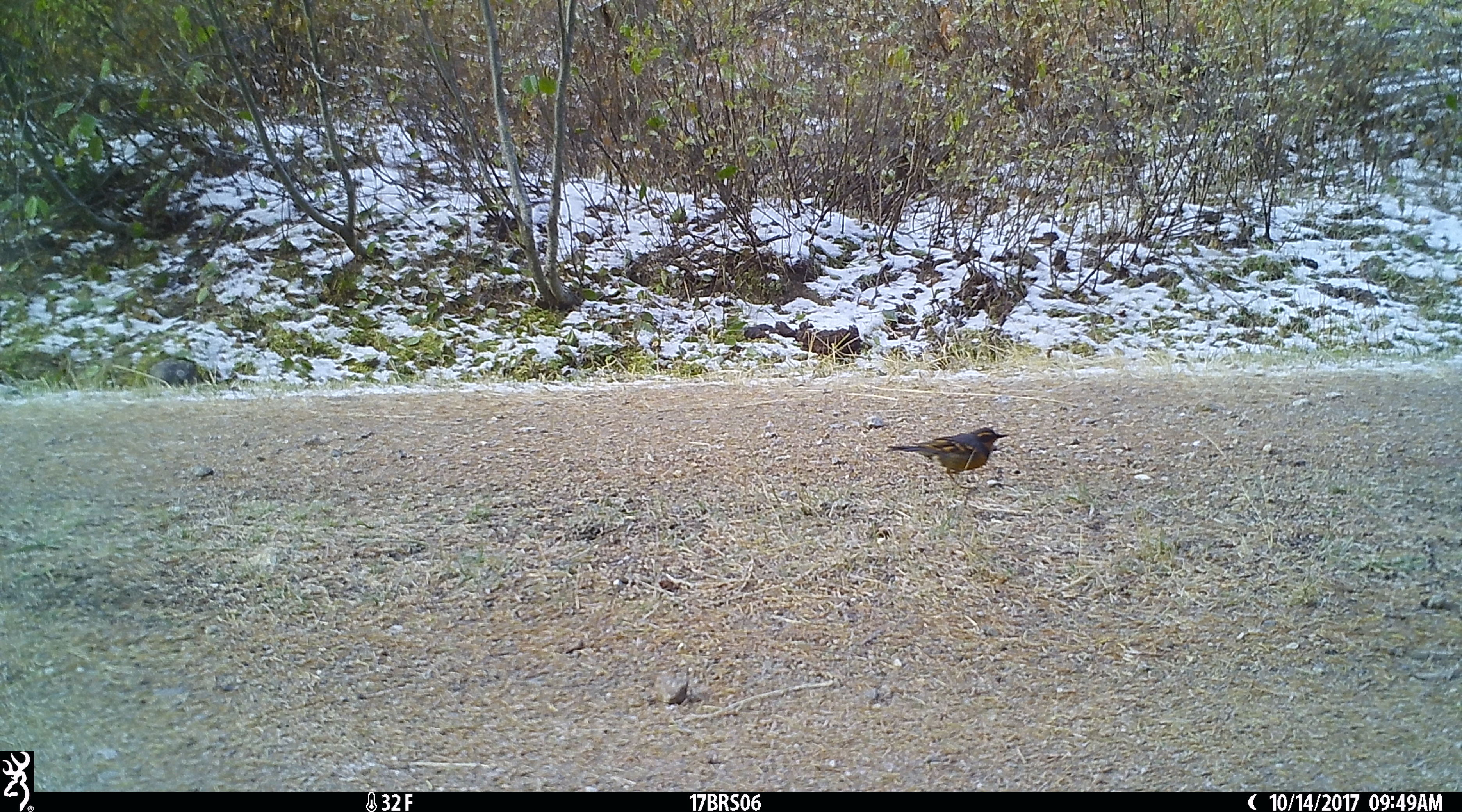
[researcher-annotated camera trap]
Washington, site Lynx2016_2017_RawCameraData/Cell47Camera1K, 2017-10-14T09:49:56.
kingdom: Animalia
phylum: Chordata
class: Aves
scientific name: Aves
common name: birds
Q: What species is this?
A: Aves (birds).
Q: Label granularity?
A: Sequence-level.